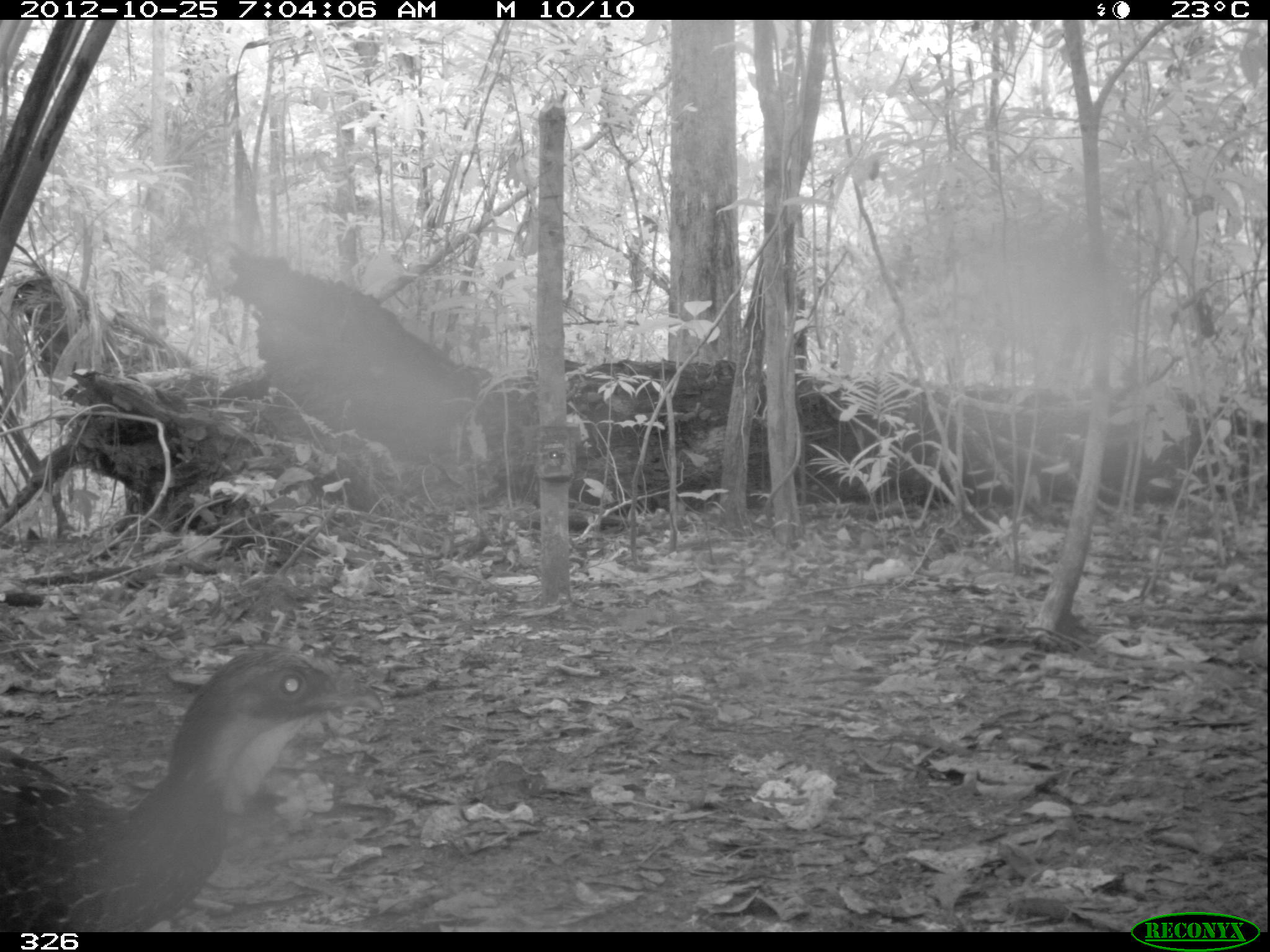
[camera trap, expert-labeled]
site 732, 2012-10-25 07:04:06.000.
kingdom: Animalia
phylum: Chordata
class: Aves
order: Galliformes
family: Cracidae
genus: Penelope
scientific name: Penelope jacquacu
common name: spix's guan